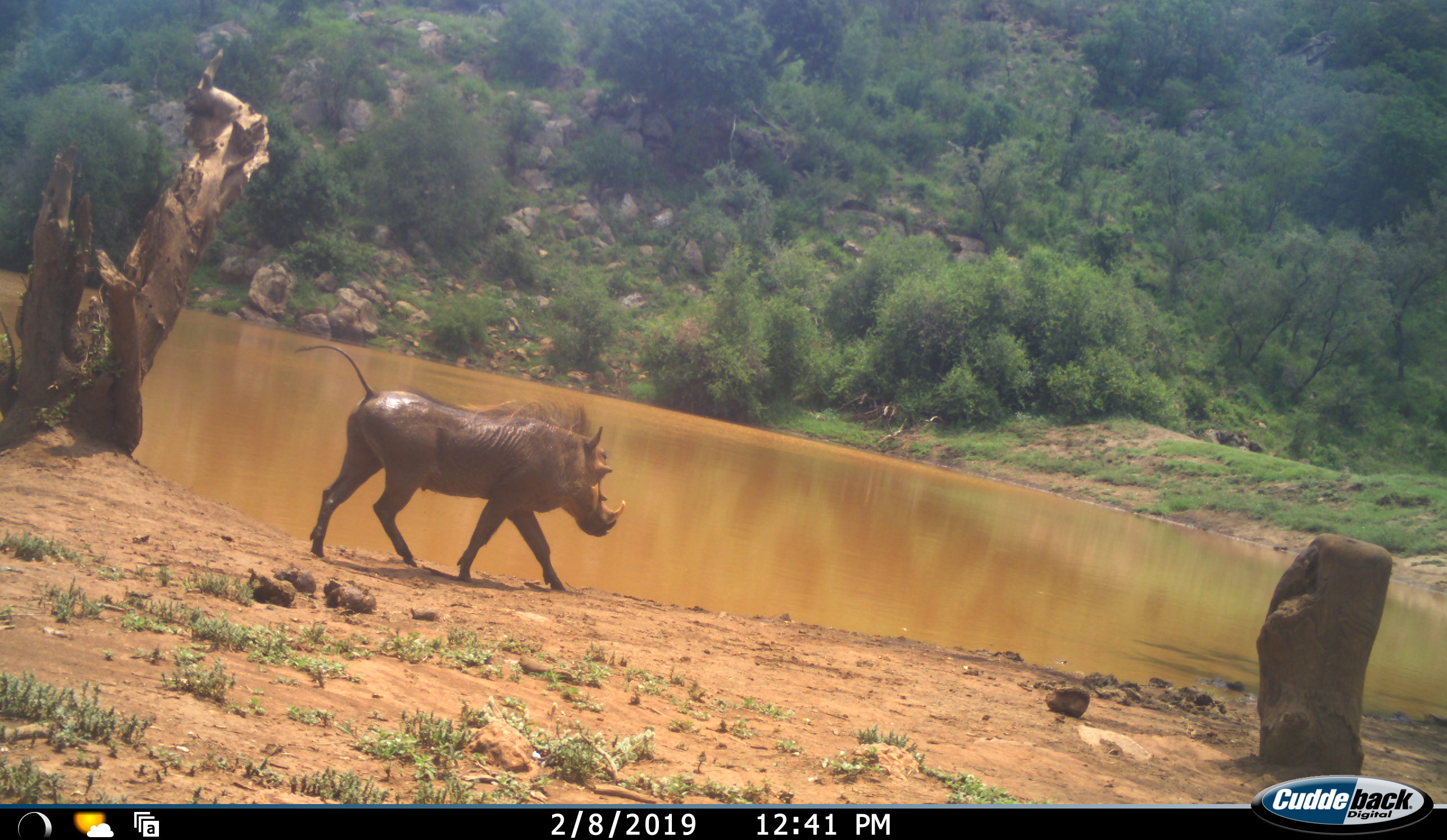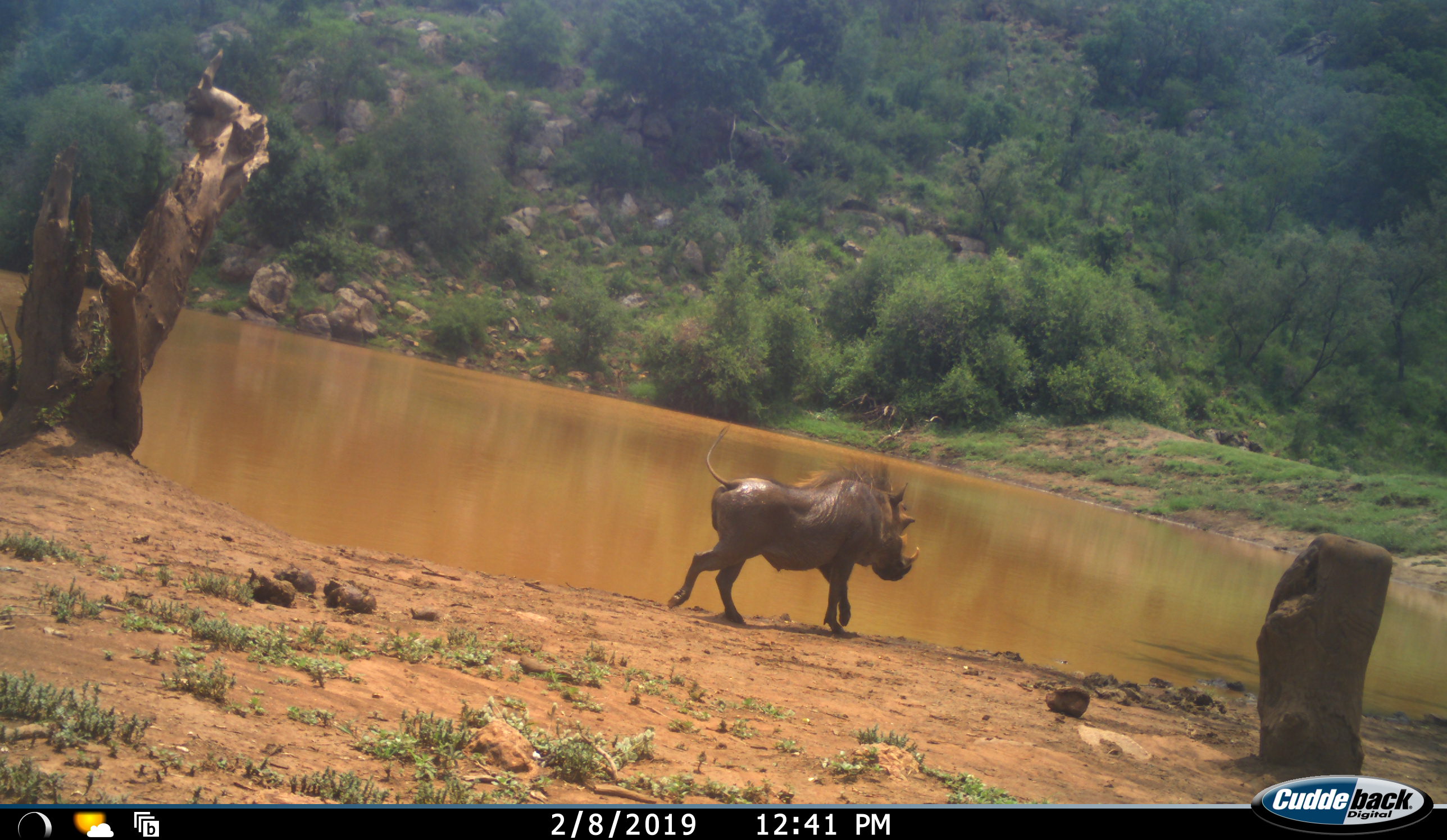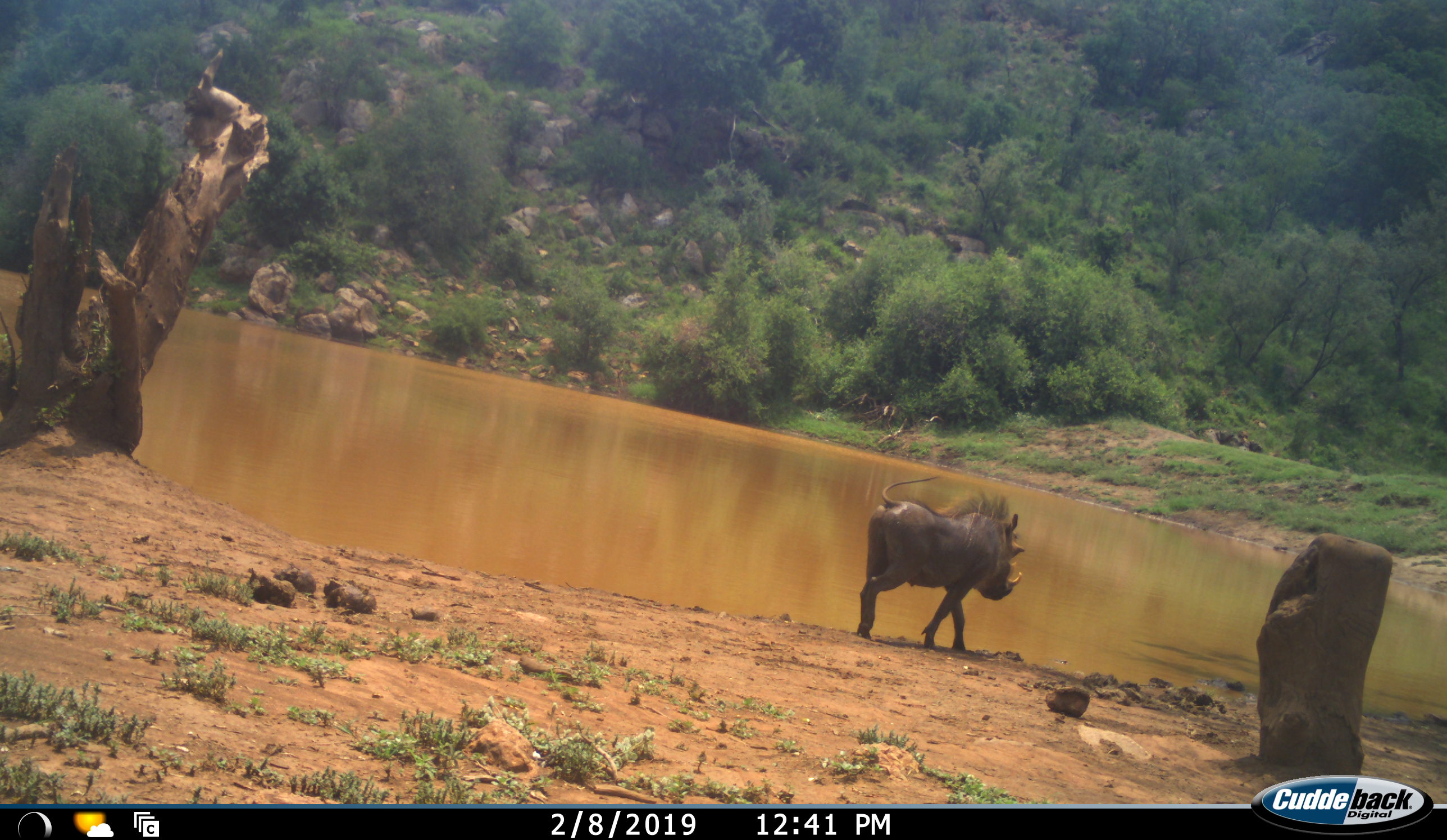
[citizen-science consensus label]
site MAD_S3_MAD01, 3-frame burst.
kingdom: Animalia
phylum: Chordata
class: Mammalia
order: Artiodactyla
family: Suidae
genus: Phacochoerus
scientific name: Phacochoerus africanus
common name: warthog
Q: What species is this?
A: Warthog (Phacochoerus africanus).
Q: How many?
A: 1.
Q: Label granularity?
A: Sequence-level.